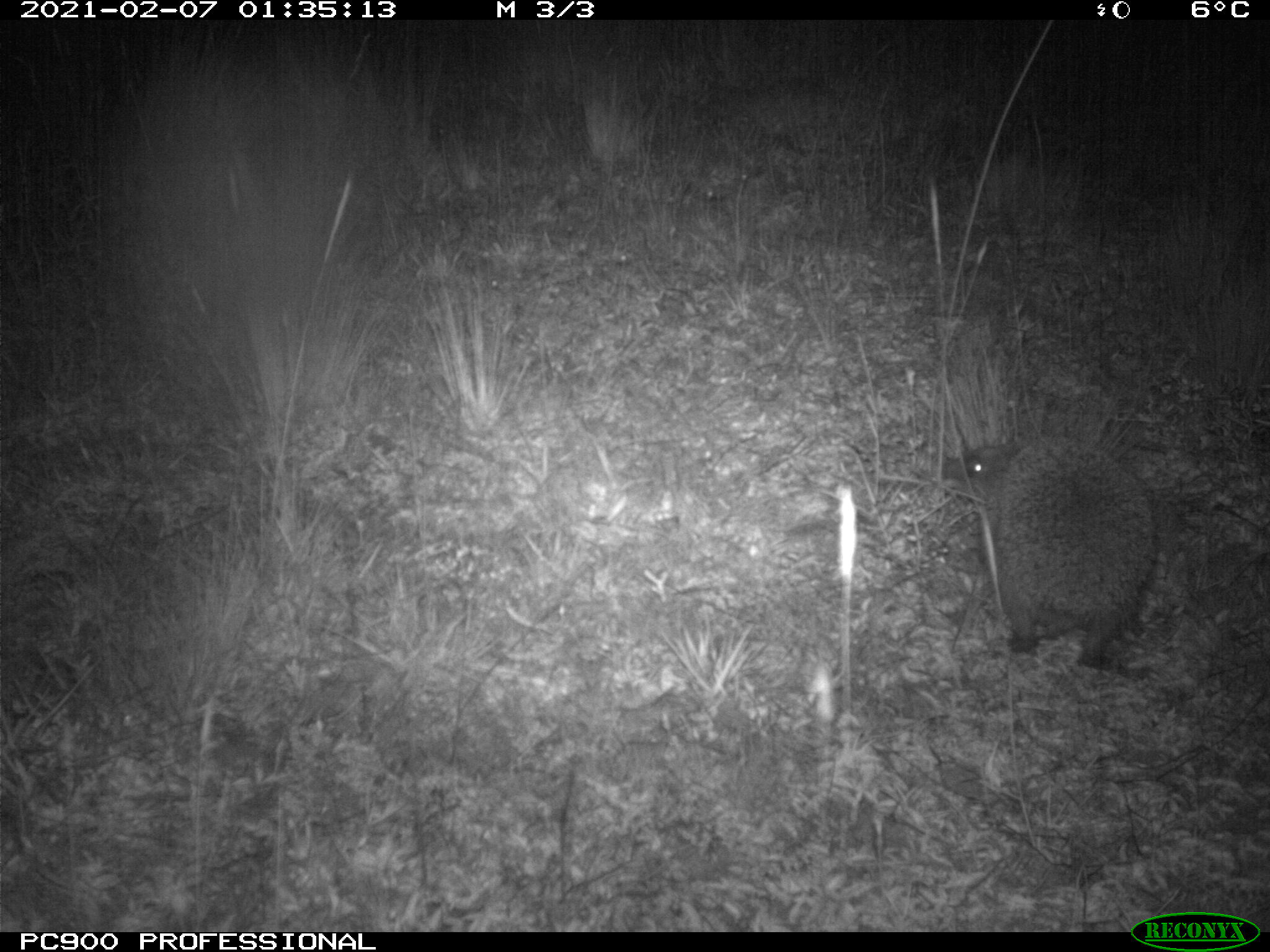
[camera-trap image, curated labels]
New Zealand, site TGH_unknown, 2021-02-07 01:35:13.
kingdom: Animalia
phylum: Chordata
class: Mammalia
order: Eulipotyphla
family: Erinaceidae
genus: Erinaceus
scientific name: Erinaceus europaeus europaeus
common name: european hedgehog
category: hedgehog